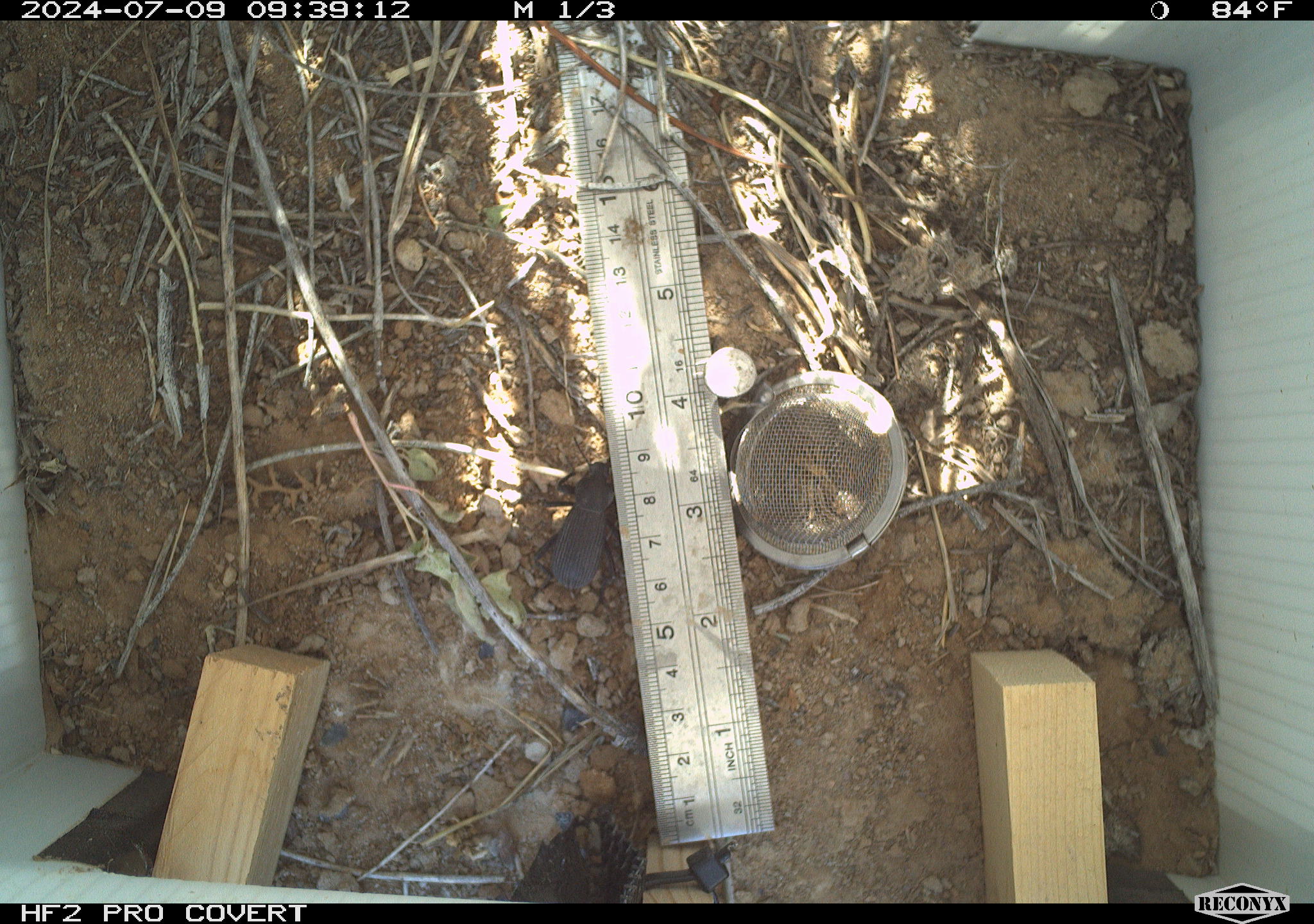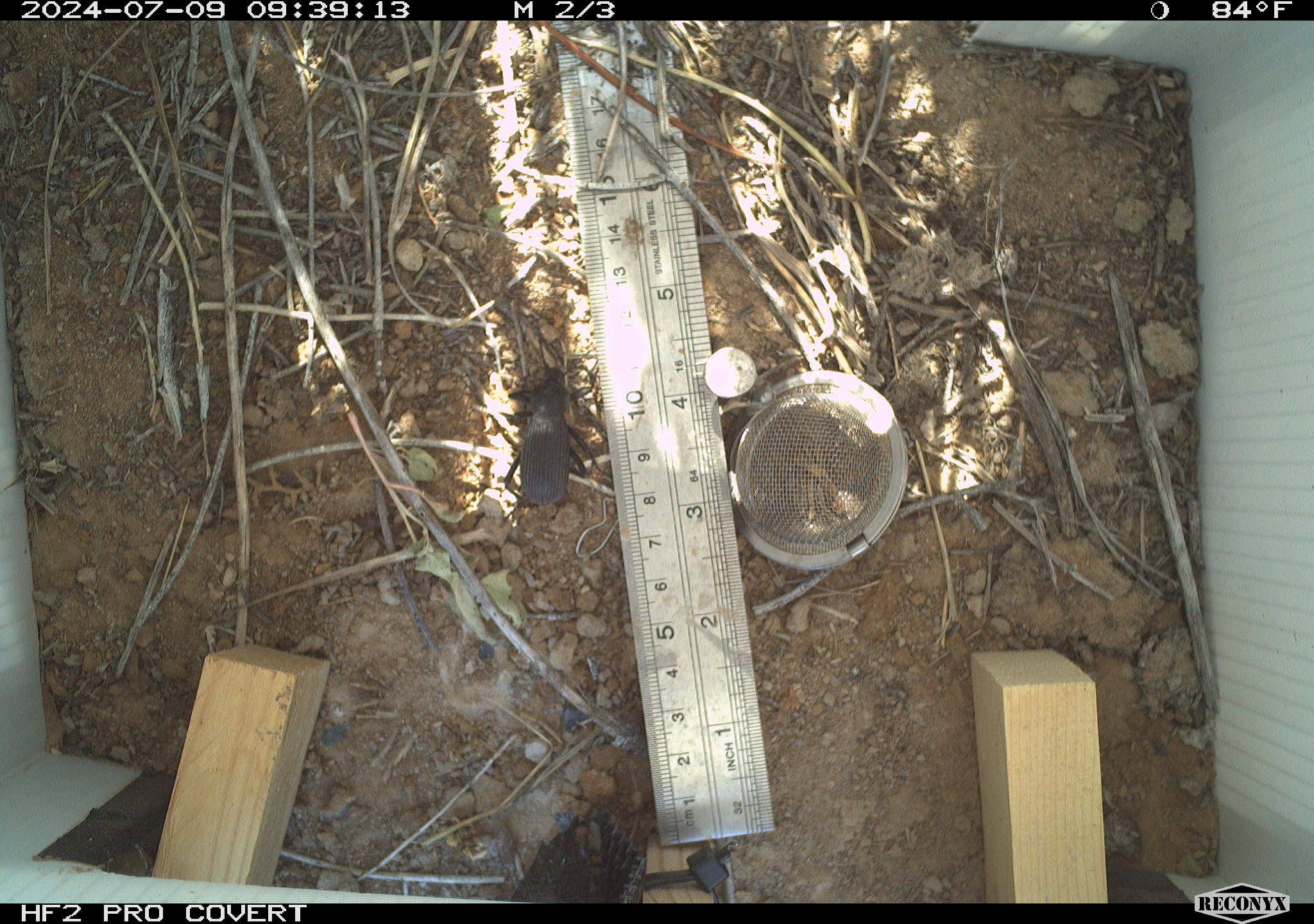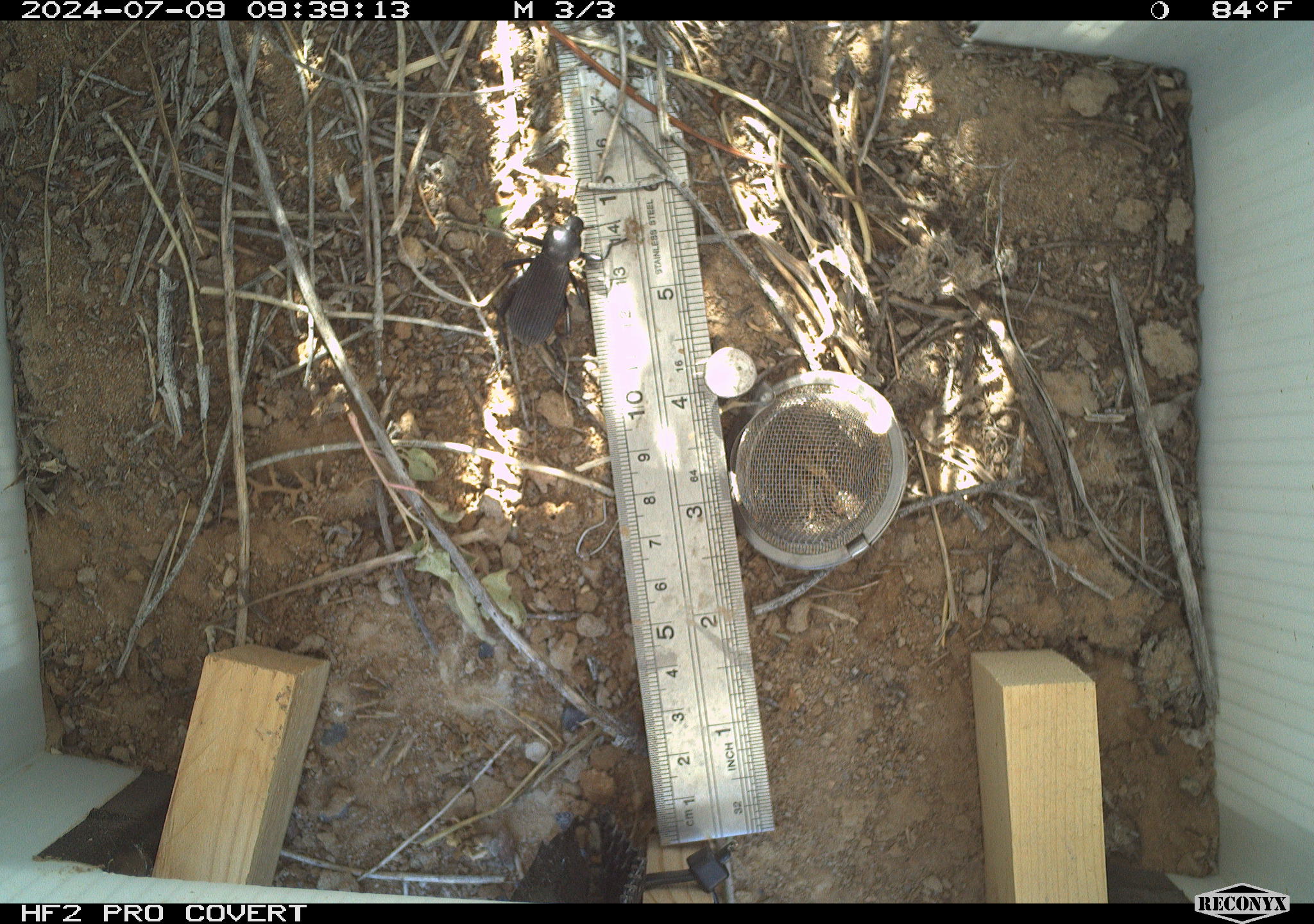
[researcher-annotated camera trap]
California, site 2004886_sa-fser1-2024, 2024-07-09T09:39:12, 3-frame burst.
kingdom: Animalia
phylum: Arthropoda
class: Insecta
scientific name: Insecta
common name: insect